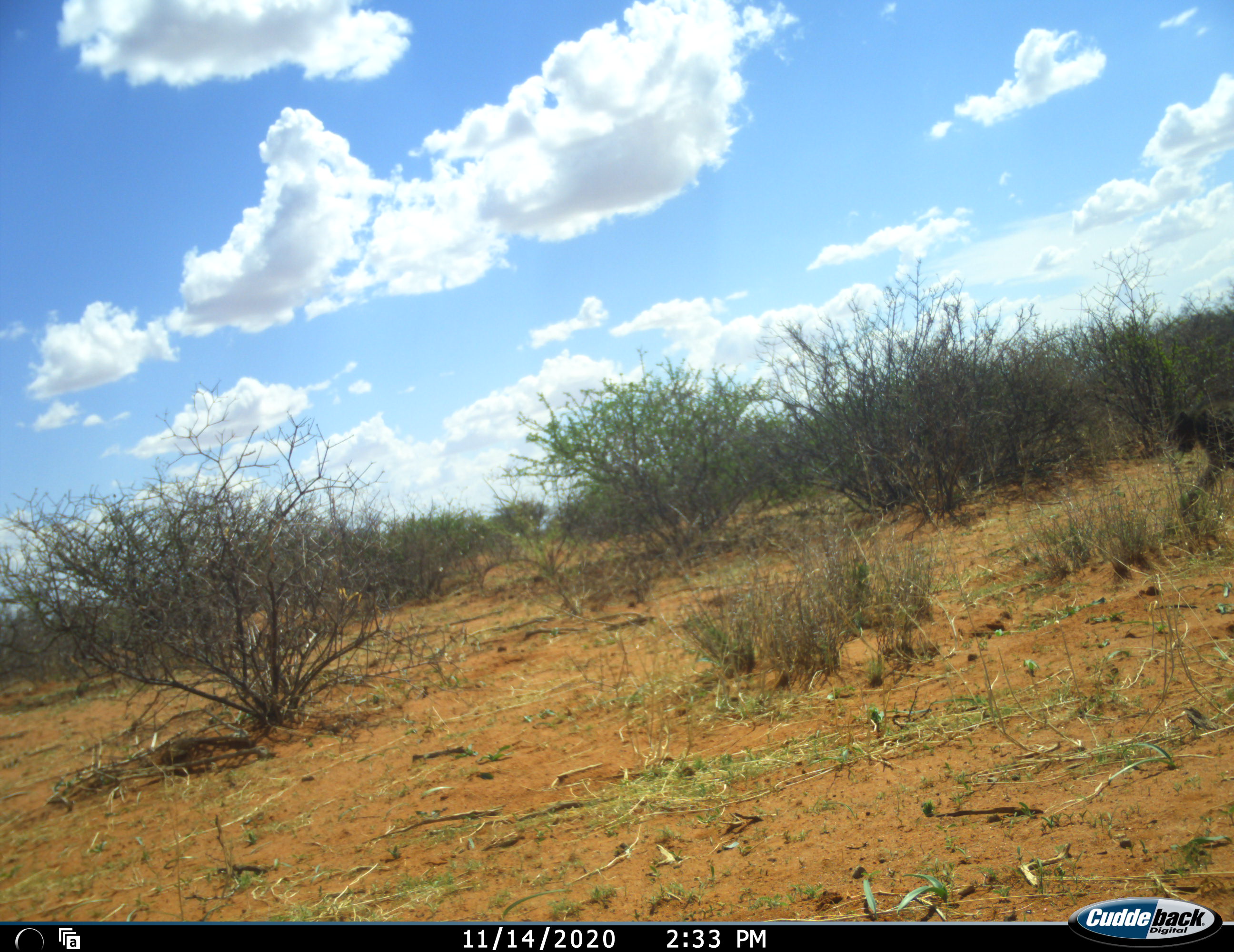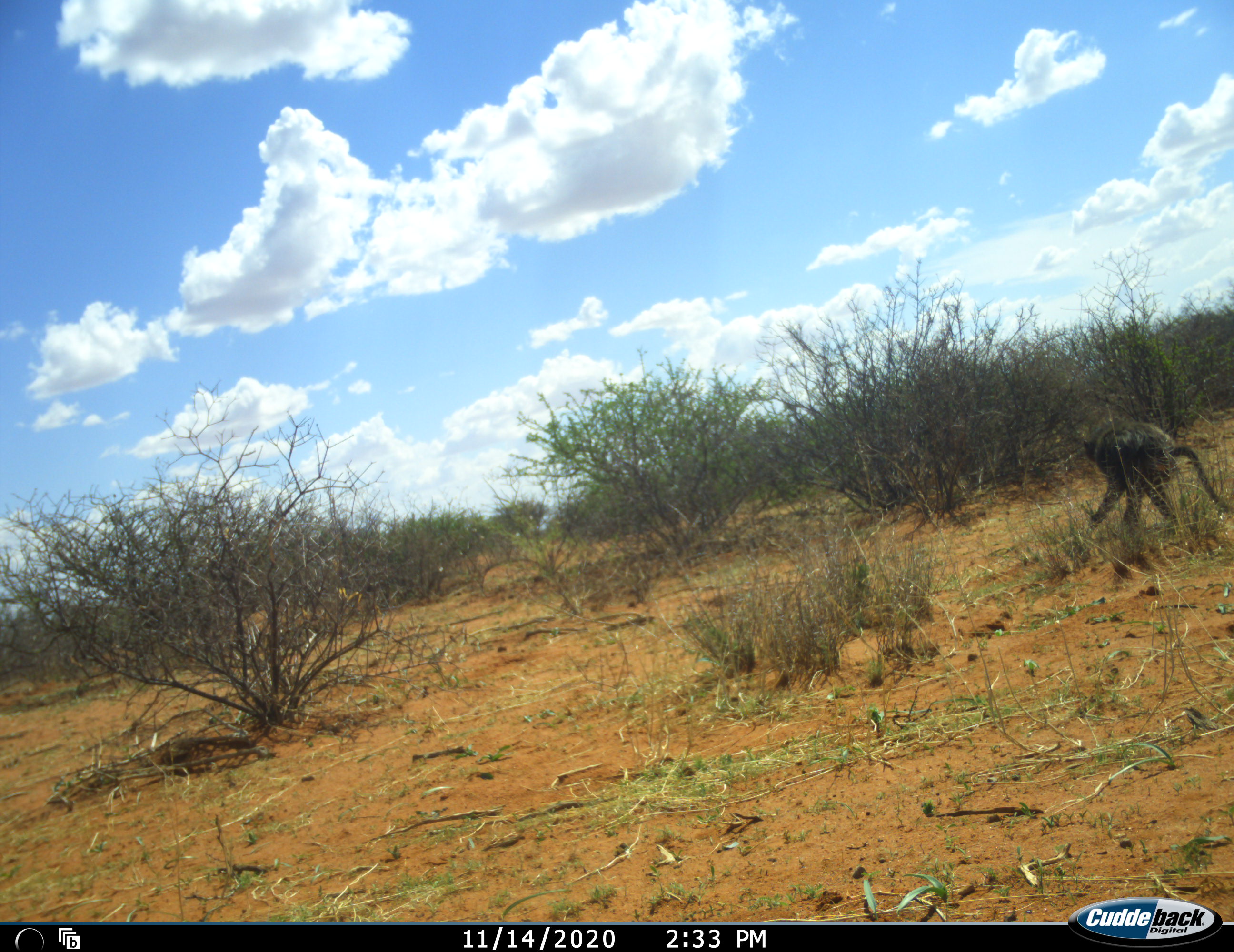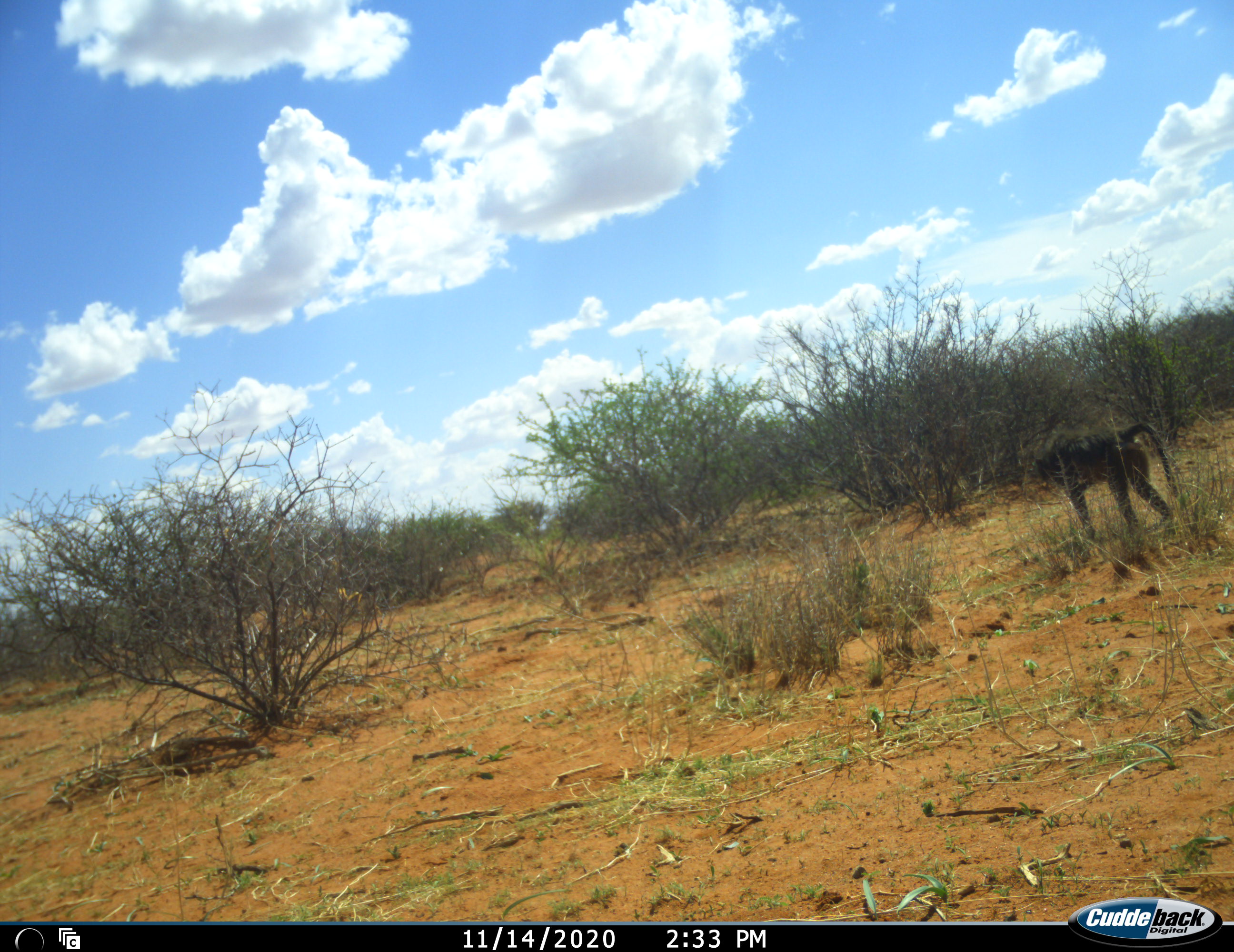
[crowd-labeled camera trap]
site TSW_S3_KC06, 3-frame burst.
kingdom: Animalia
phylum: Chordata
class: Mammalia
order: Primates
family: Cercopithecidae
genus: Papio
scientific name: Papio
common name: baboon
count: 1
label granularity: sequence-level